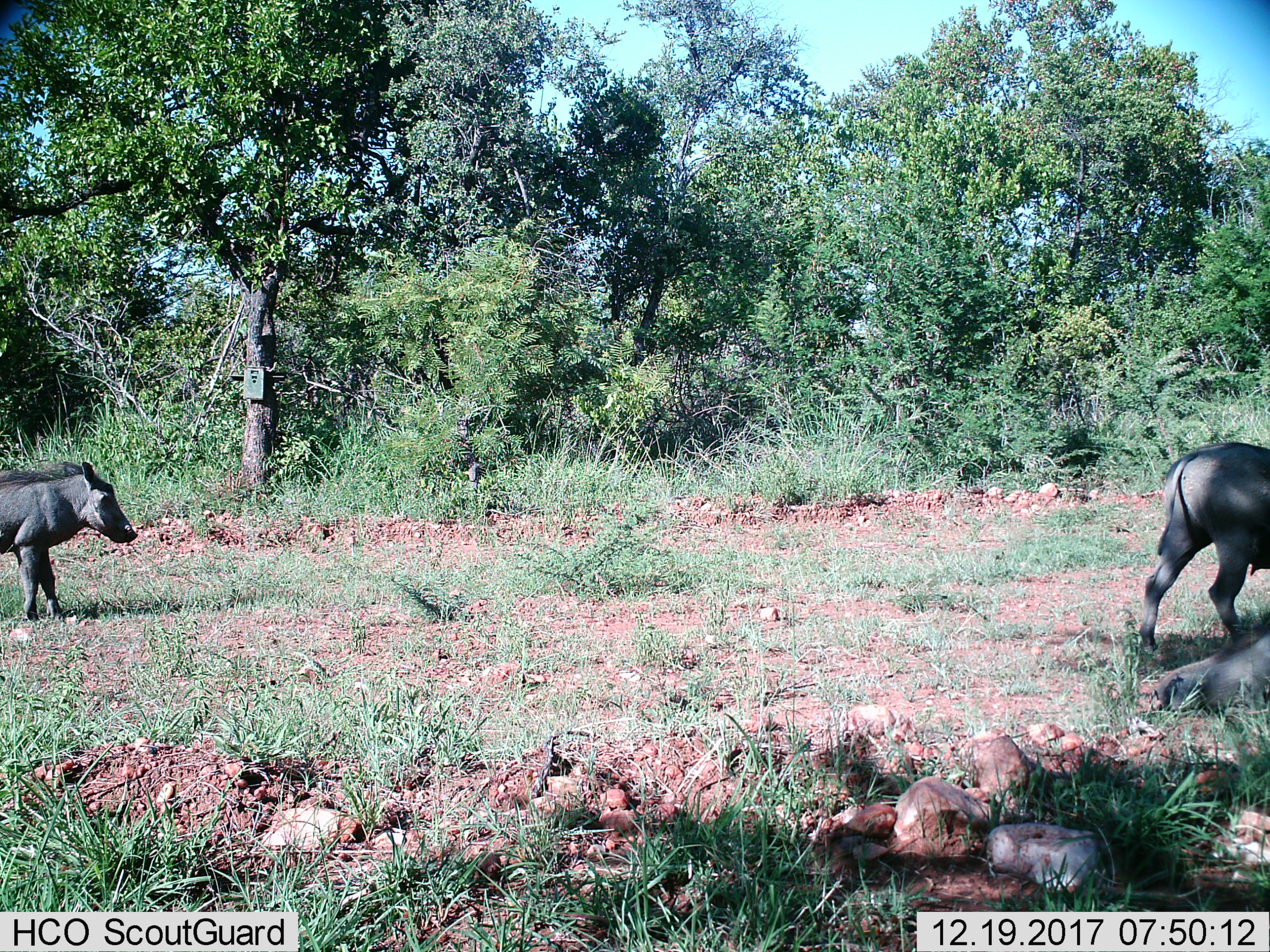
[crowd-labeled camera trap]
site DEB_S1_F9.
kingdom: Animalia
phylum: Chordata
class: Mammalia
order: Artiodactyla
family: Suidae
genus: Phacochoerus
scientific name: Phacochoerus africanus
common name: warthog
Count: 2.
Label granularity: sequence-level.